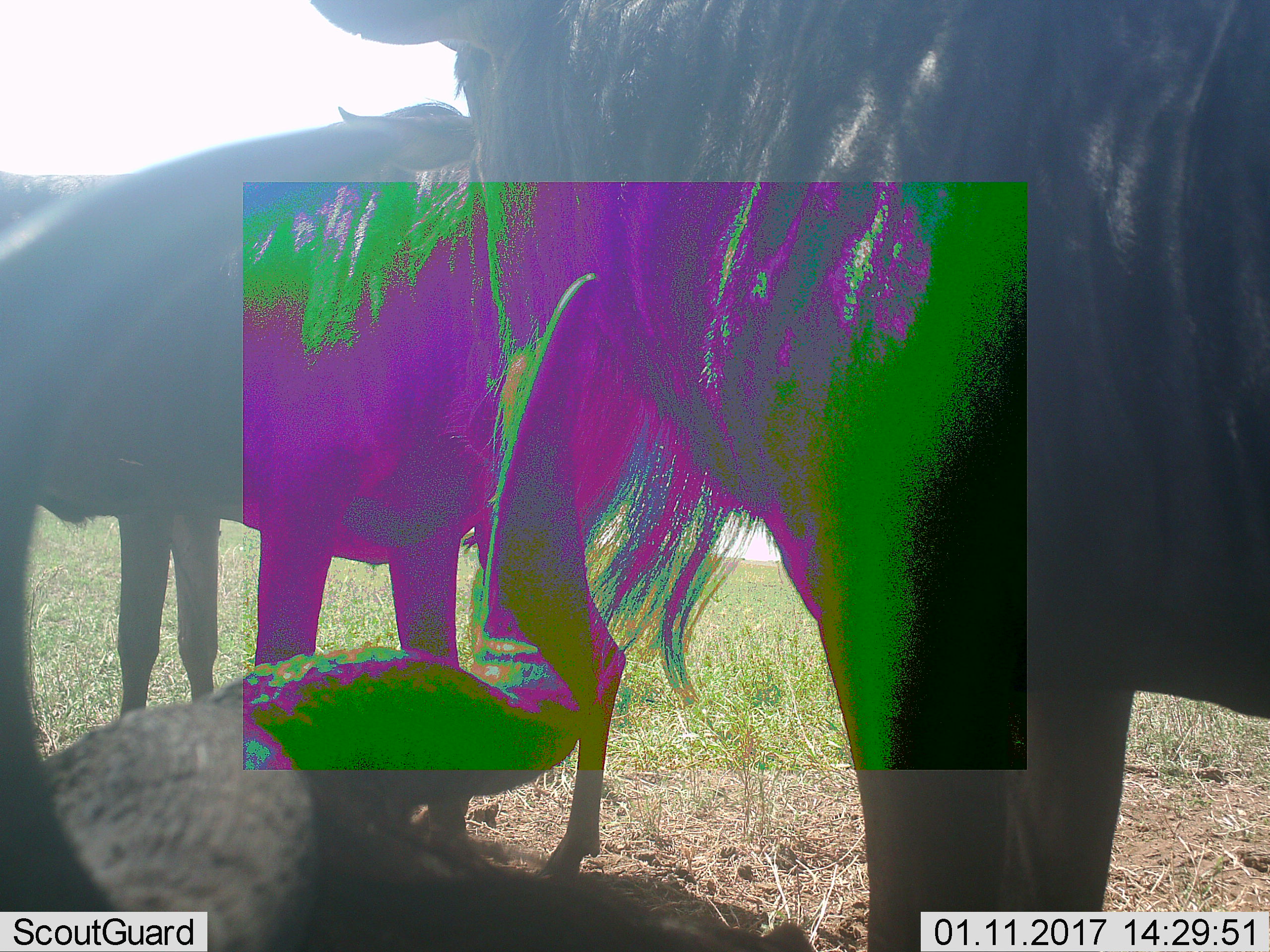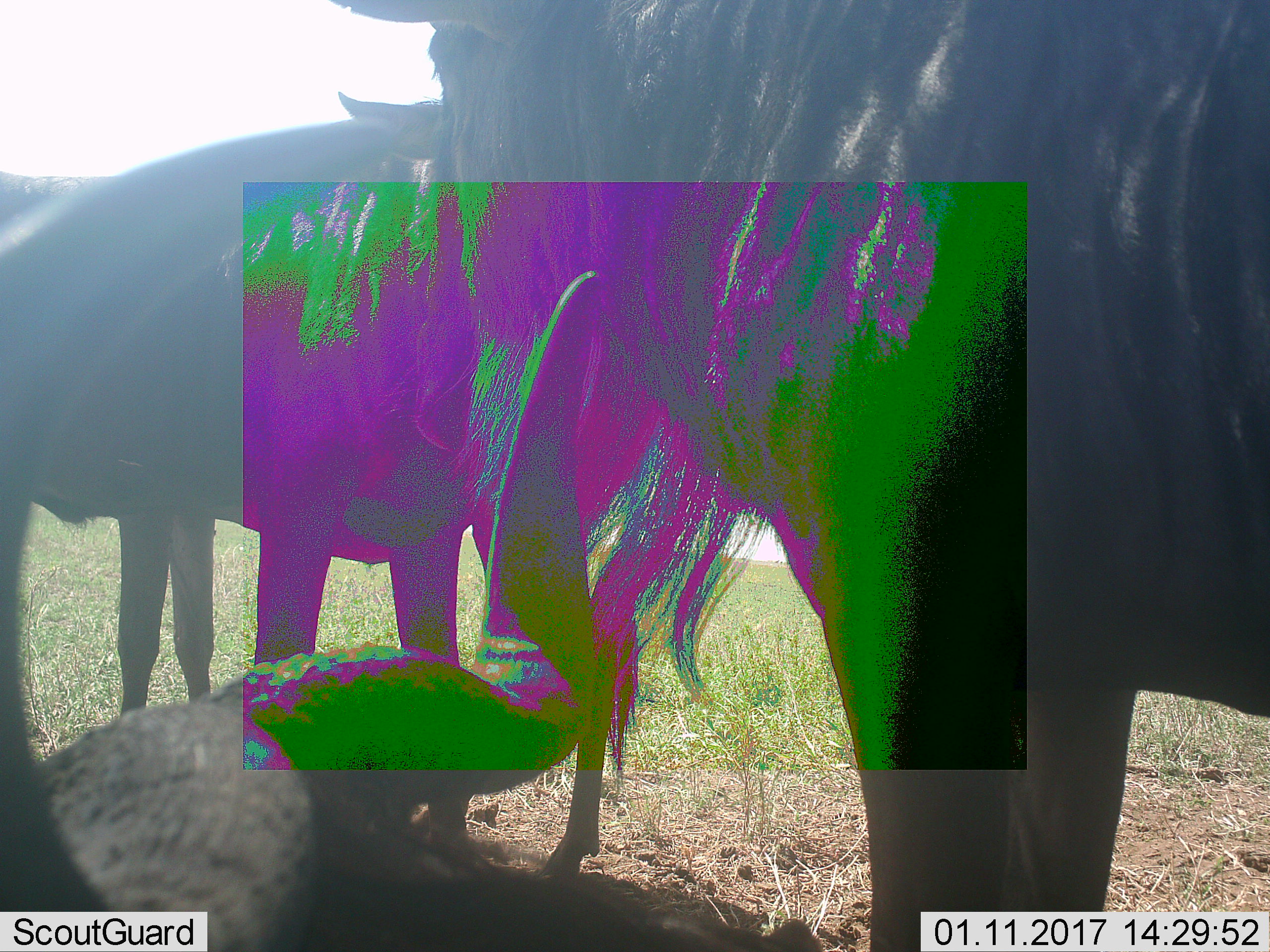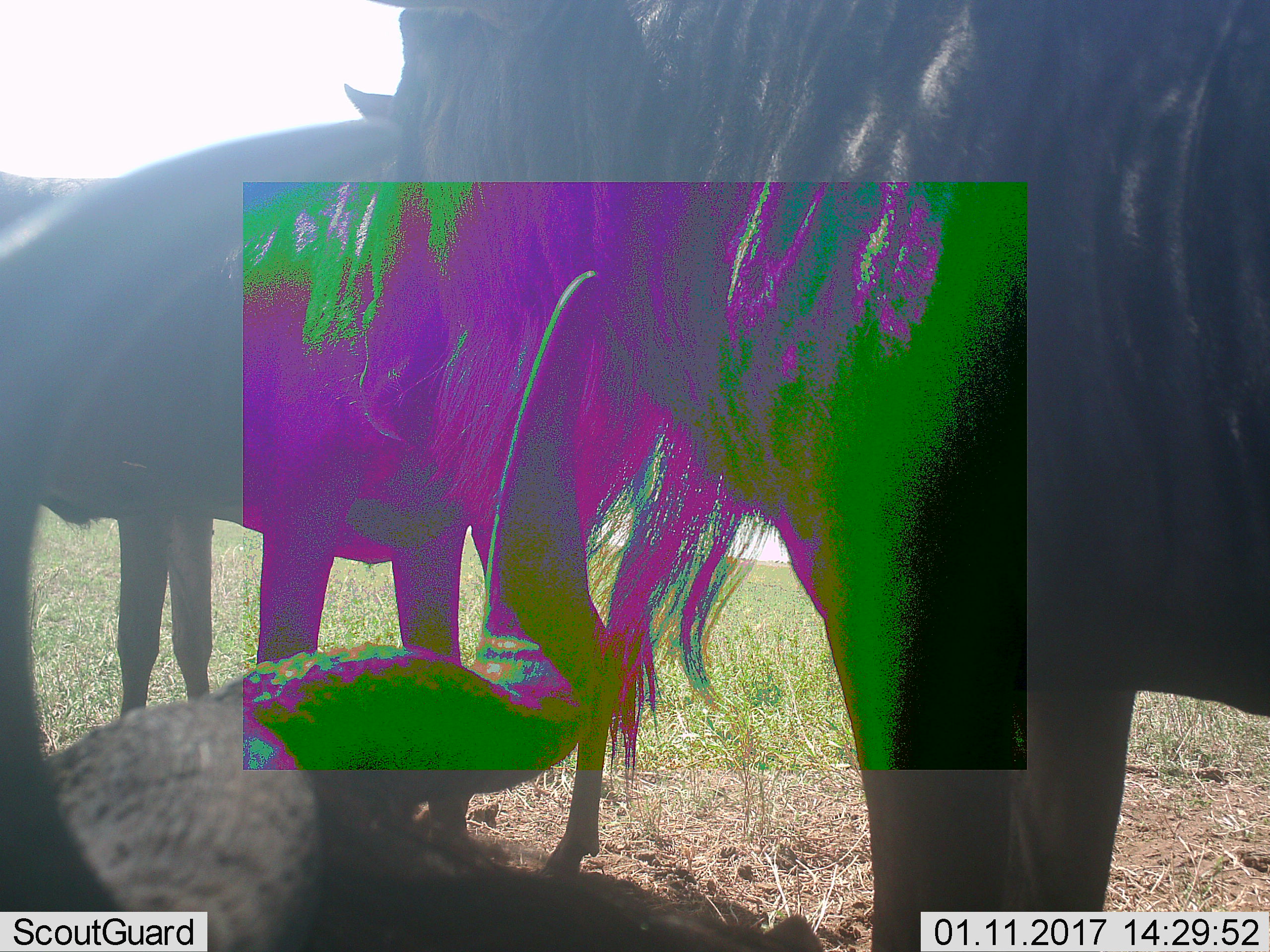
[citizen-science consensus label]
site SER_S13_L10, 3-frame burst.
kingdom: Animalia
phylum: Chordata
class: Mammalia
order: Artiodactyla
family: Bovidae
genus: Connochaetes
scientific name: Connochaetes taurinus taurinus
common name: blue wildebeest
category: wildebeestblue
Wildebeestblue (blue wildebeest) (Connochaetes taurinus taurinus), count 3. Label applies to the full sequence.